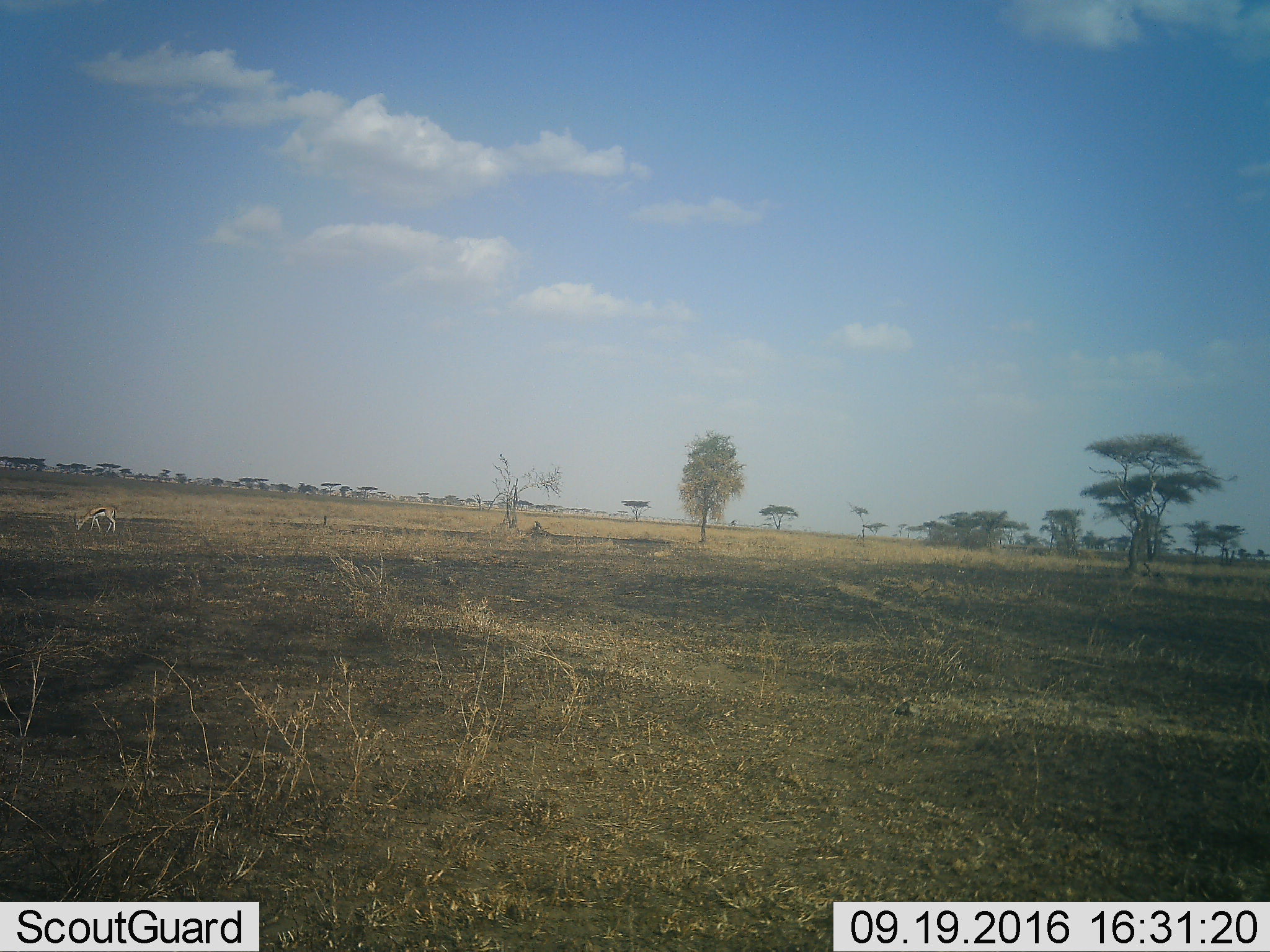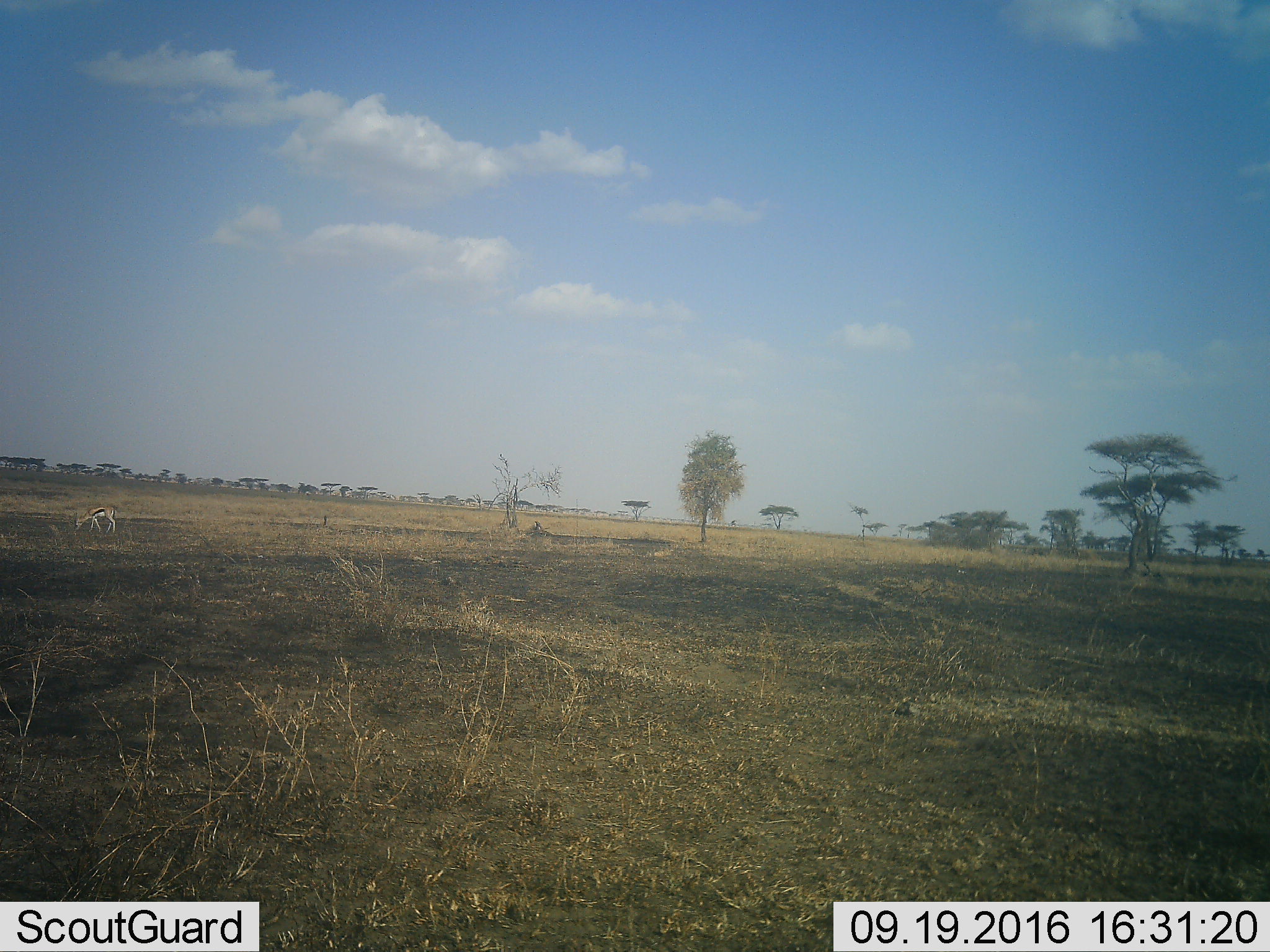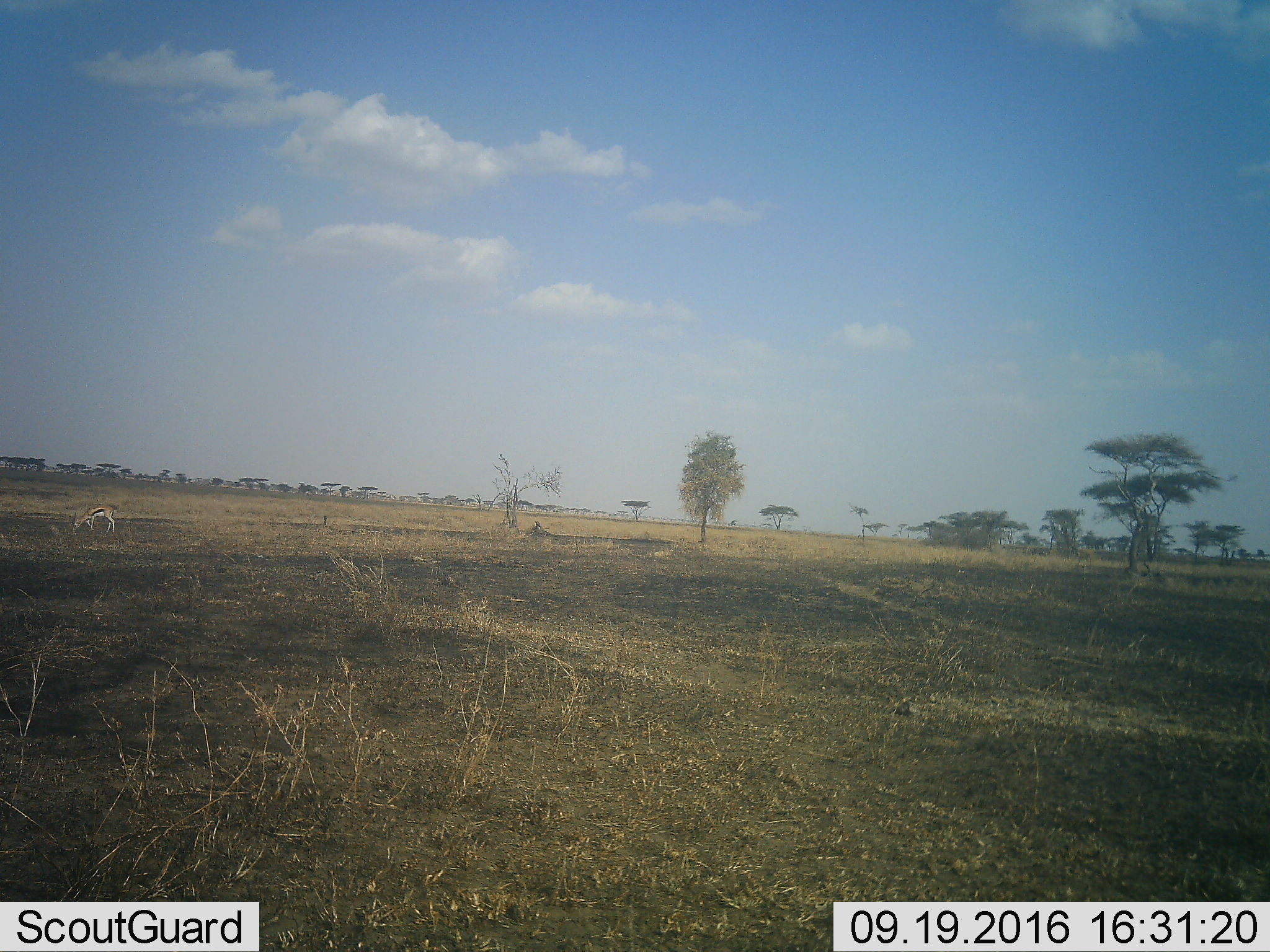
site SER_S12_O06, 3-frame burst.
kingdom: Animalia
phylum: Chordata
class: Mammalia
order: Artiodactyla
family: Bovidae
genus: Eudorcas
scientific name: Eudorcas thomsonii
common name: thomson's gazelle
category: gazellethomsons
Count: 1.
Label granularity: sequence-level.